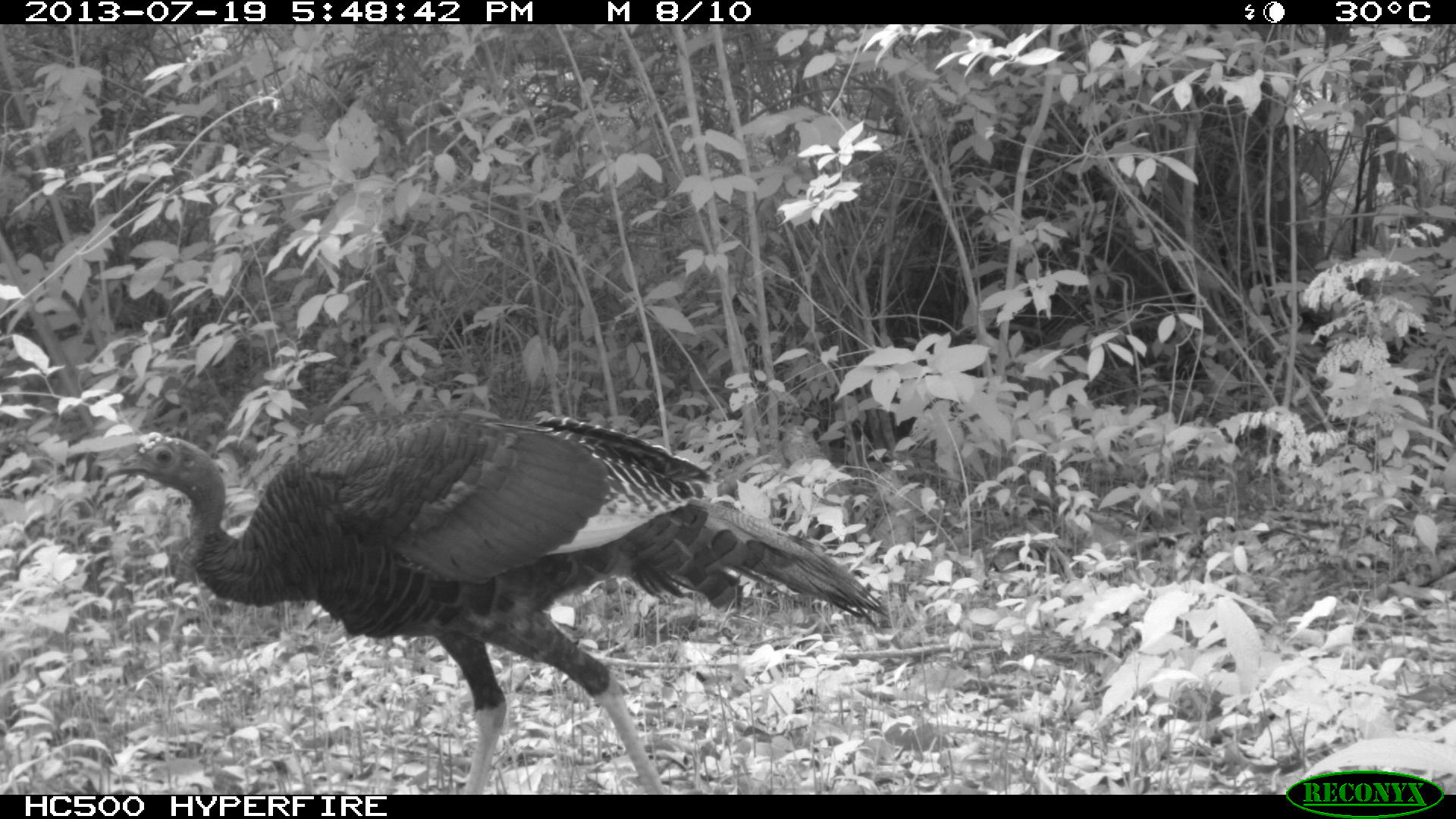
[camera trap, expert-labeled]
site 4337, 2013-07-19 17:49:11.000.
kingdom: Animalia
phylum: Chordata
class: Aves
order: Galliformes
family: Phasianidae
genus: Meleagris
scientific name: Meleagris ocellata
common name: ocellated turkey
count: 1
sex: male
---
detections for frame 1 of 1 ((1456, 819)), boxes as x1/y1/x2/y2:
meleagris ocellata: 100/407/890/795